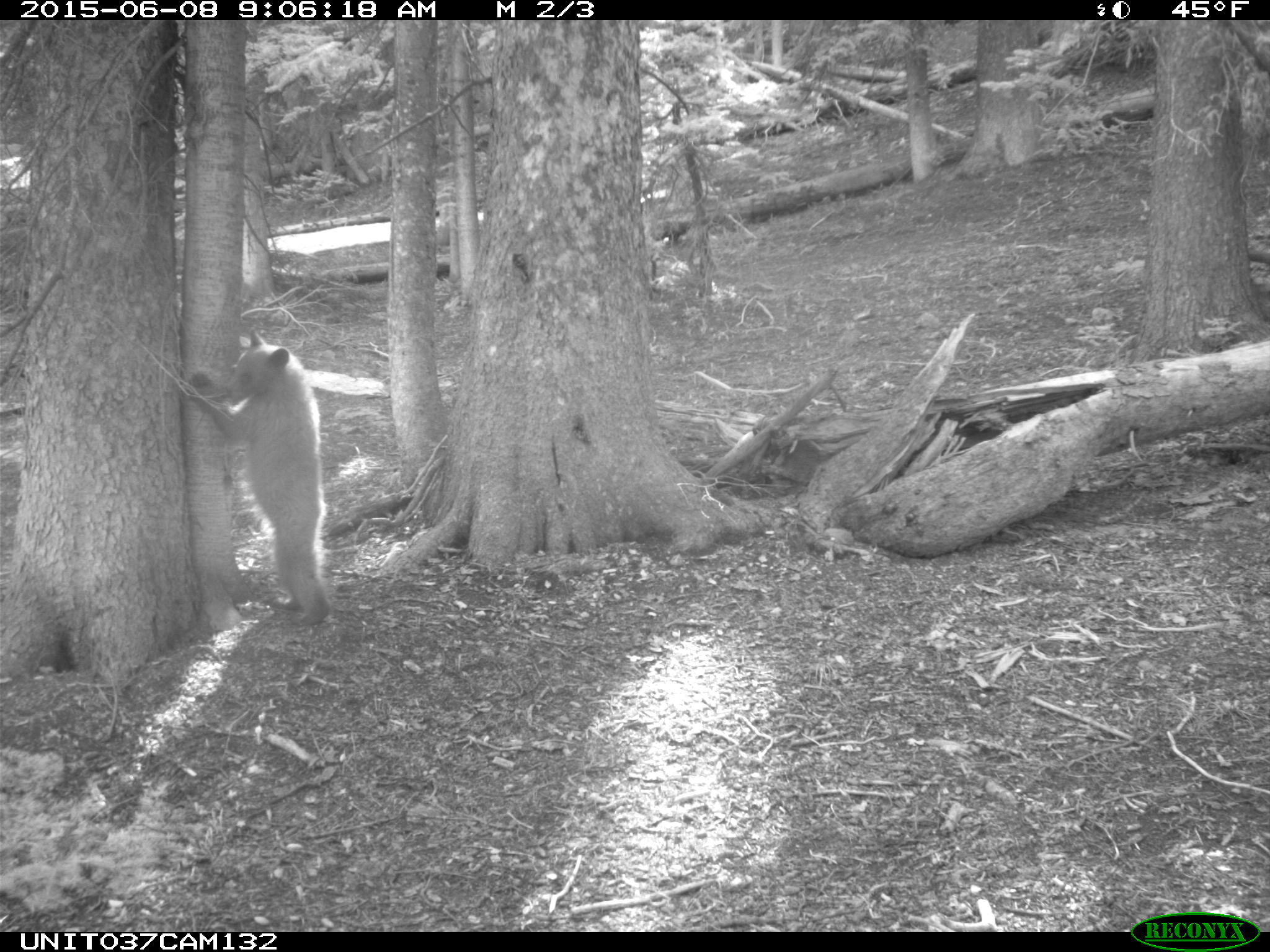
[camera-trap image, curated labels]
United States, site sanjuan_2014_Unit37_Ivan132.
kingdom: Animalia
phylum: Chordata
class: Mammalia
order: Carnivora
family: Ursidae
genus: Ursus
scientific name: Ursus americanus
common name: american black bear